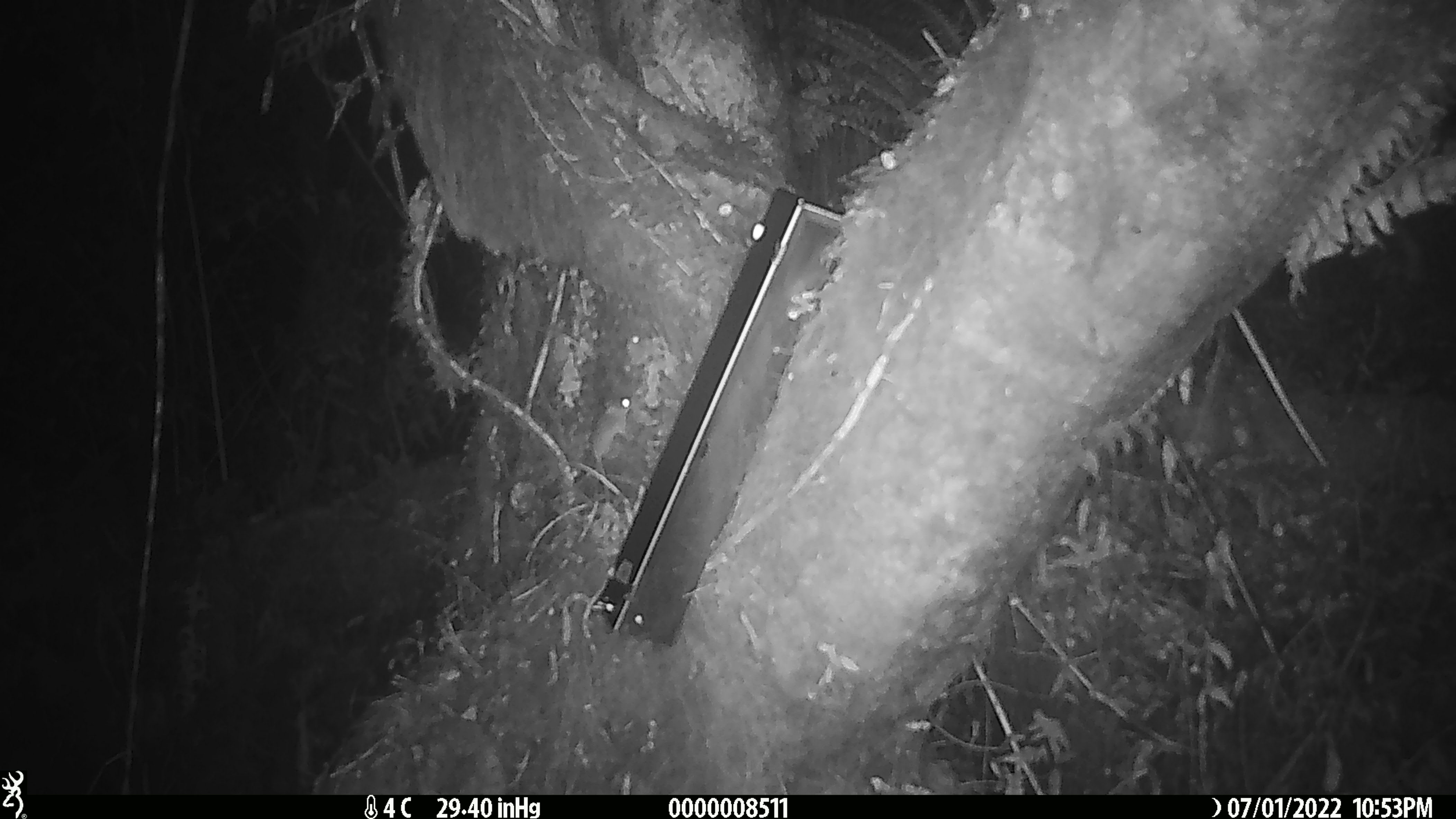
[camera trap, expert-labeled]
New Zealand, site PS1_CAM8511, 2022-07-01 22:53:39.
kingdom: Animalia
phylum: Chordata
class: Mammalia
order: Rodentia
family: Muridae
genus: Mus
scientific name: Mus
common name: mouse